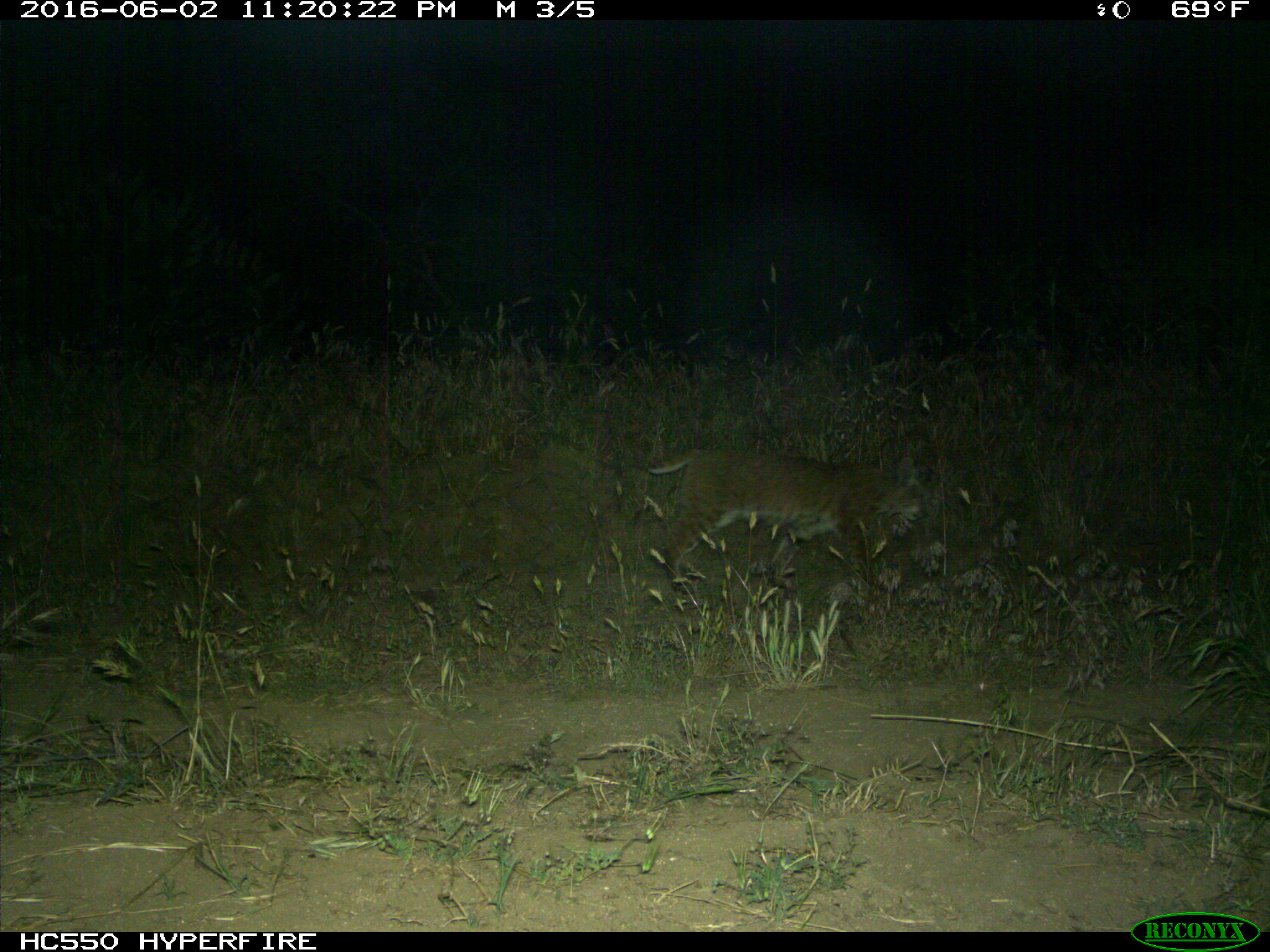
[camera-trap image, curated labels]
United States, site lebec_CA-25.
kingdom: Animalia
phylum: Chordata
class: Mammalia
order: Carnivora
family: Felidae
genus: Lynx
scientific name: Lynx rufus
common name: bobcat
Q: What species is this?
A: Lynx rufus (bobcat).